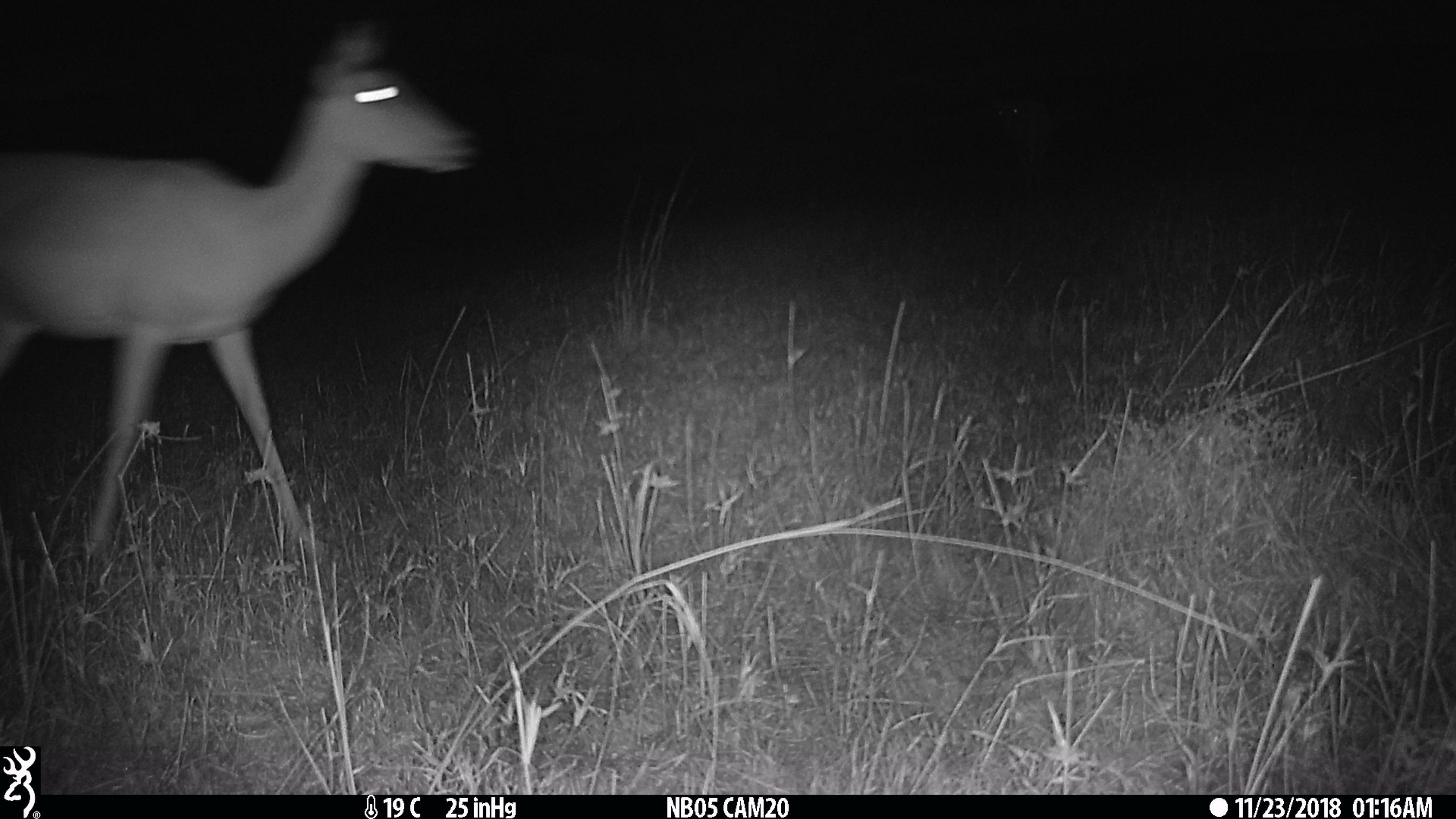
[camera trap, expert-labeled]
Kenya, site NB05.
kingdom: Animalia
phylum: Chordata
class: Mammalia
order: Artiodactyla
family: Bovidae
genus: Aepyceros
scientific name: Aepyceros melampus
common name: impala